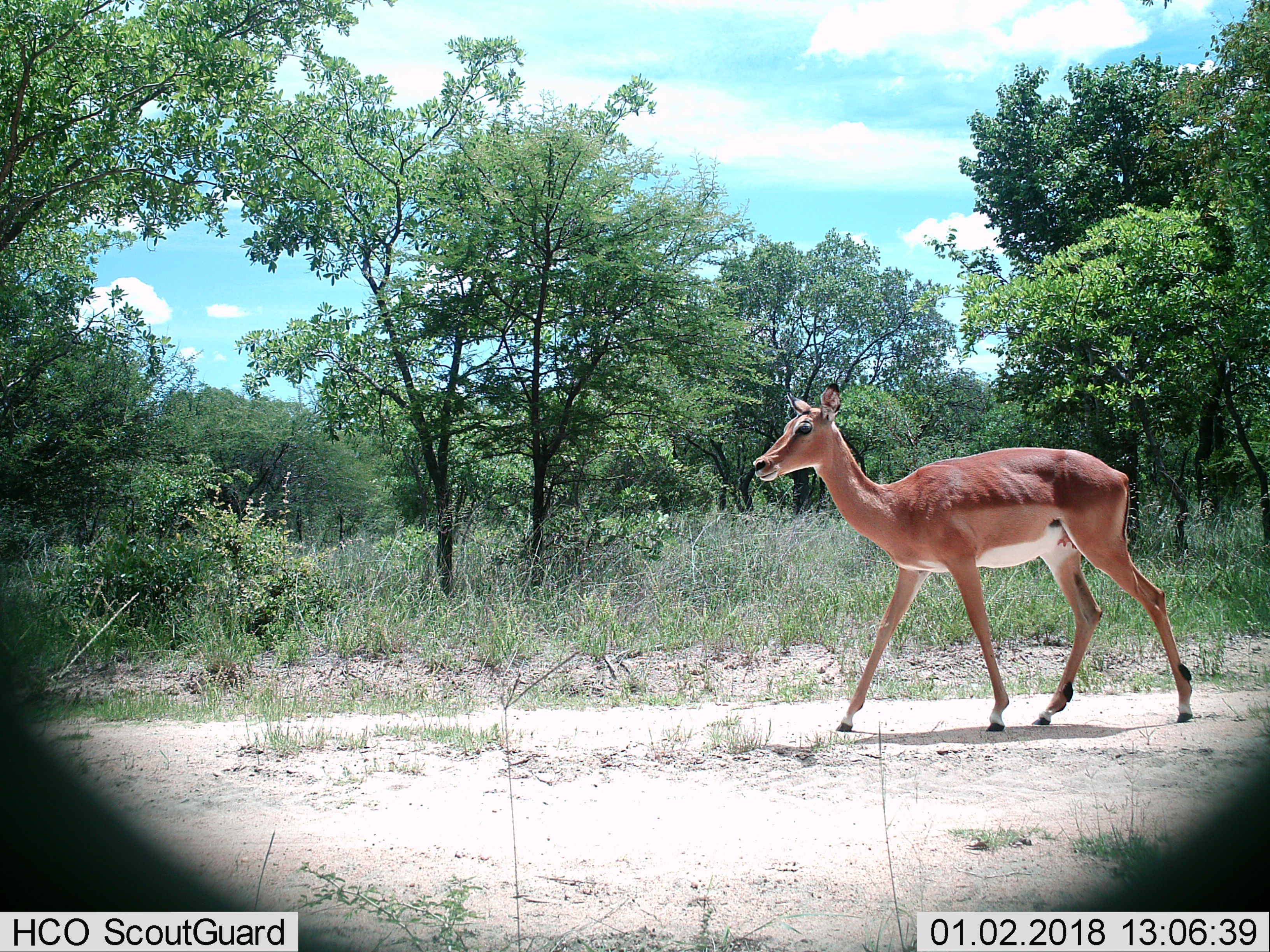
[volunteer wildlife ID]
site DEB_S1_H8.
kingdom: Animalia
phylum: Chordata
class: Mammalia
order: Artiodactyla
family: Bovidae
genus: Aepyceros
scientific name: Aepyceros melampus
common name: impala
Impala (Aepyceros melampus), count 1. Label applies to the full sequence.